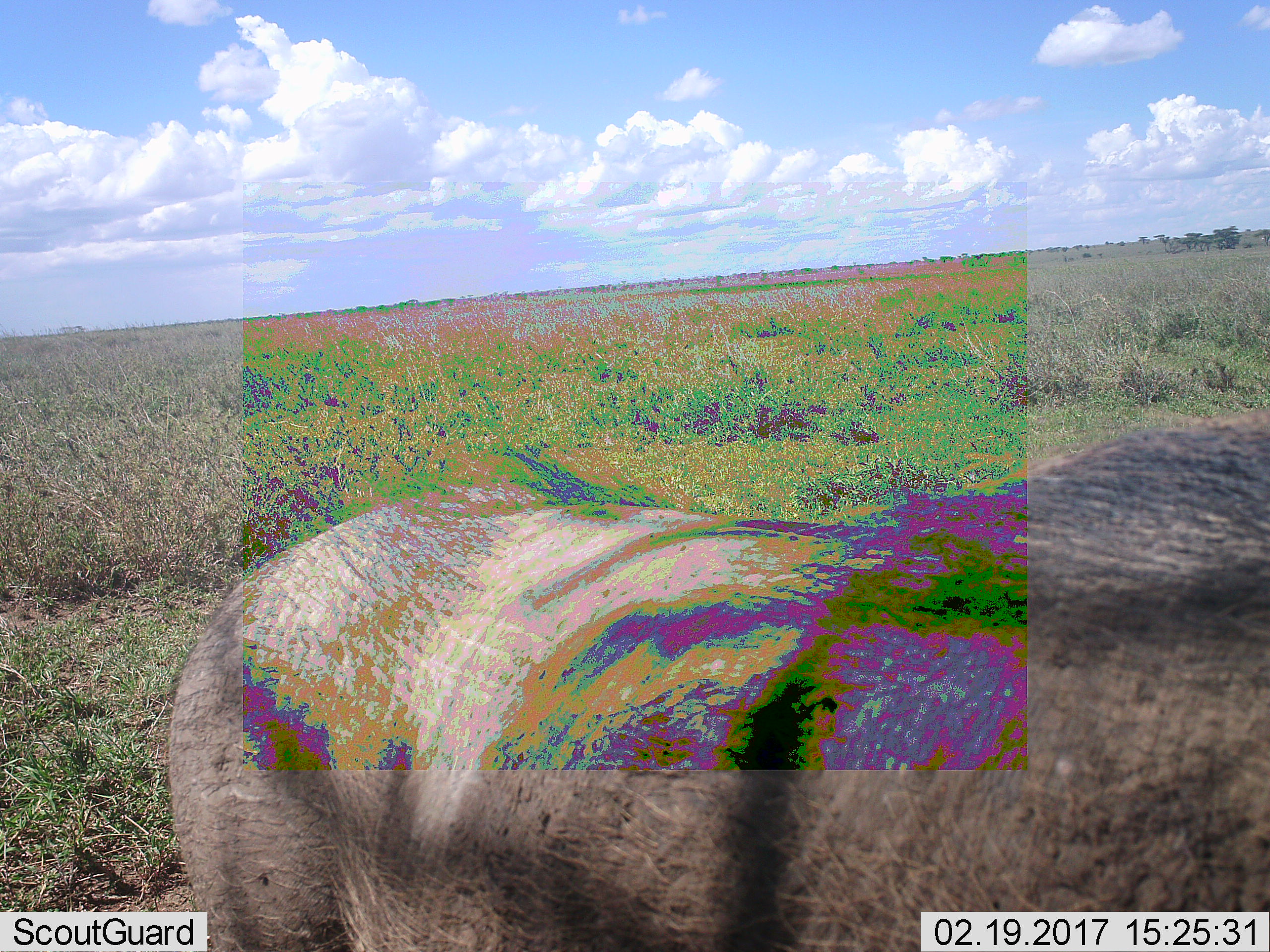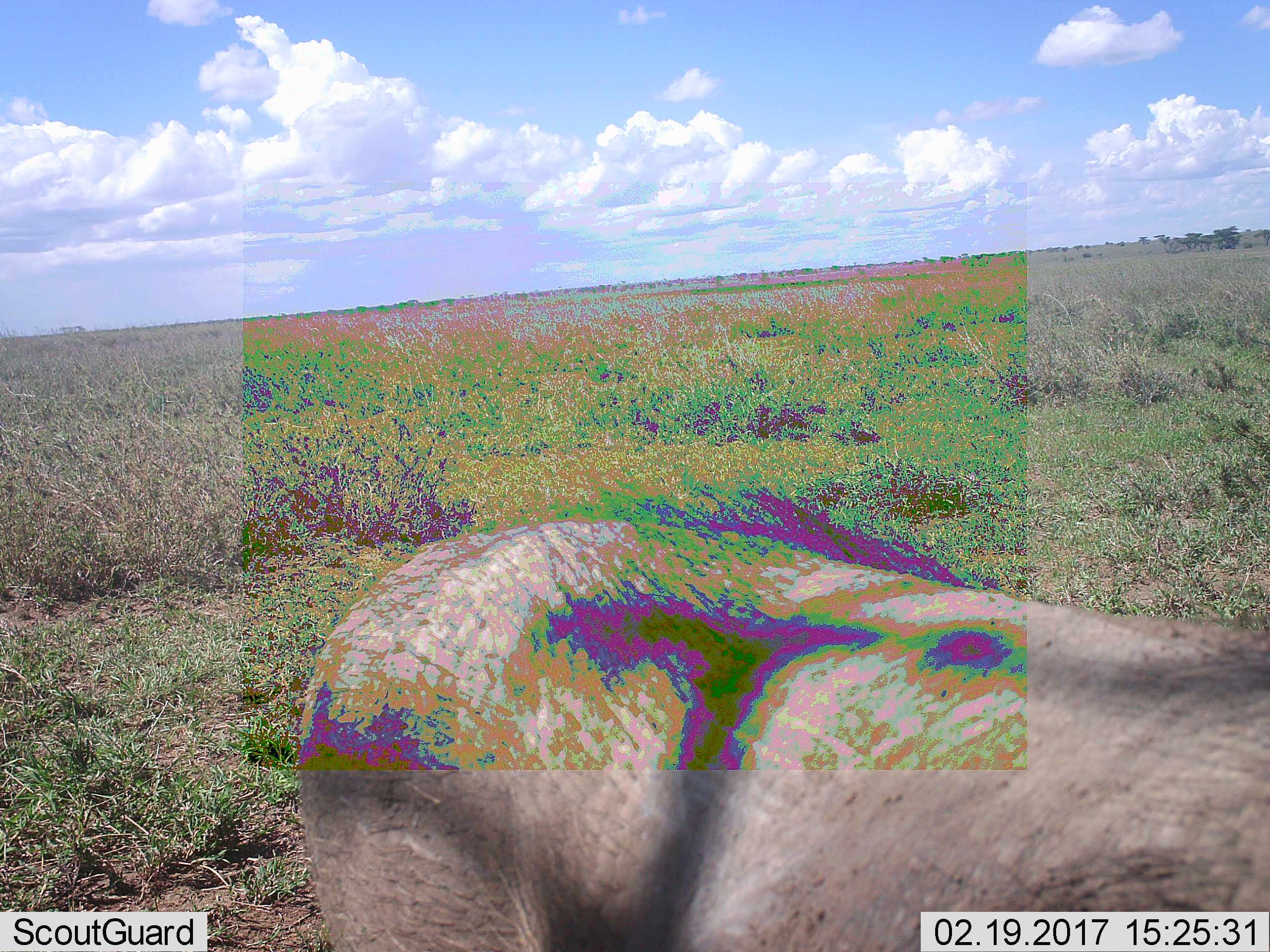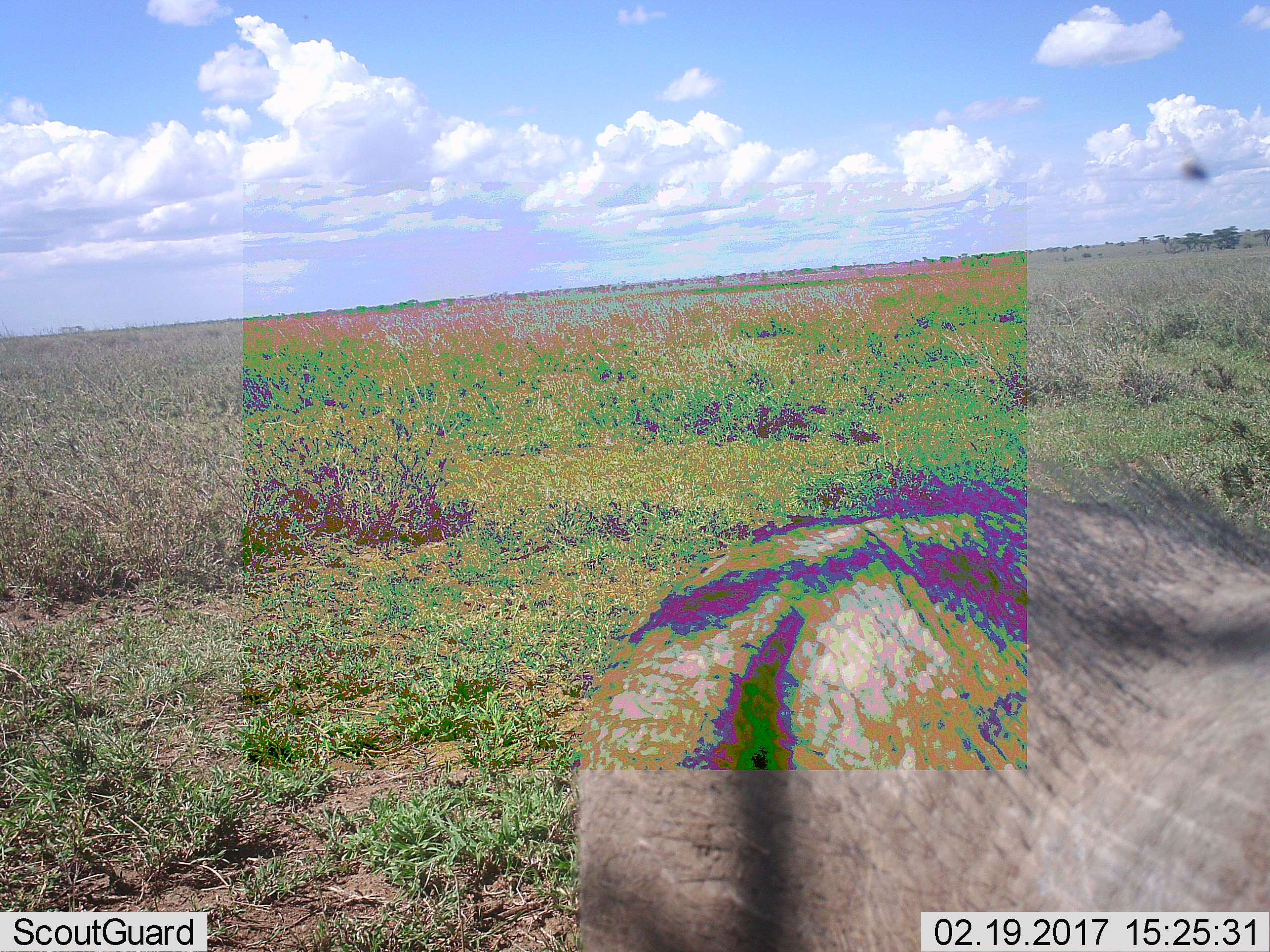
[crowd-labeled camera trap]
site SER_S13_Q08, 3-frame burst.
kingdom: Animalia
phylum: Chordata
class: Mammalia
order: Artiodactyla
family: Suidae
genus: Phacochoerus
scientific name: Phacochoerus africanus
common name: warthog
Warthog (Phacochoerus africanus), count 1. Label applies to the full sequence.